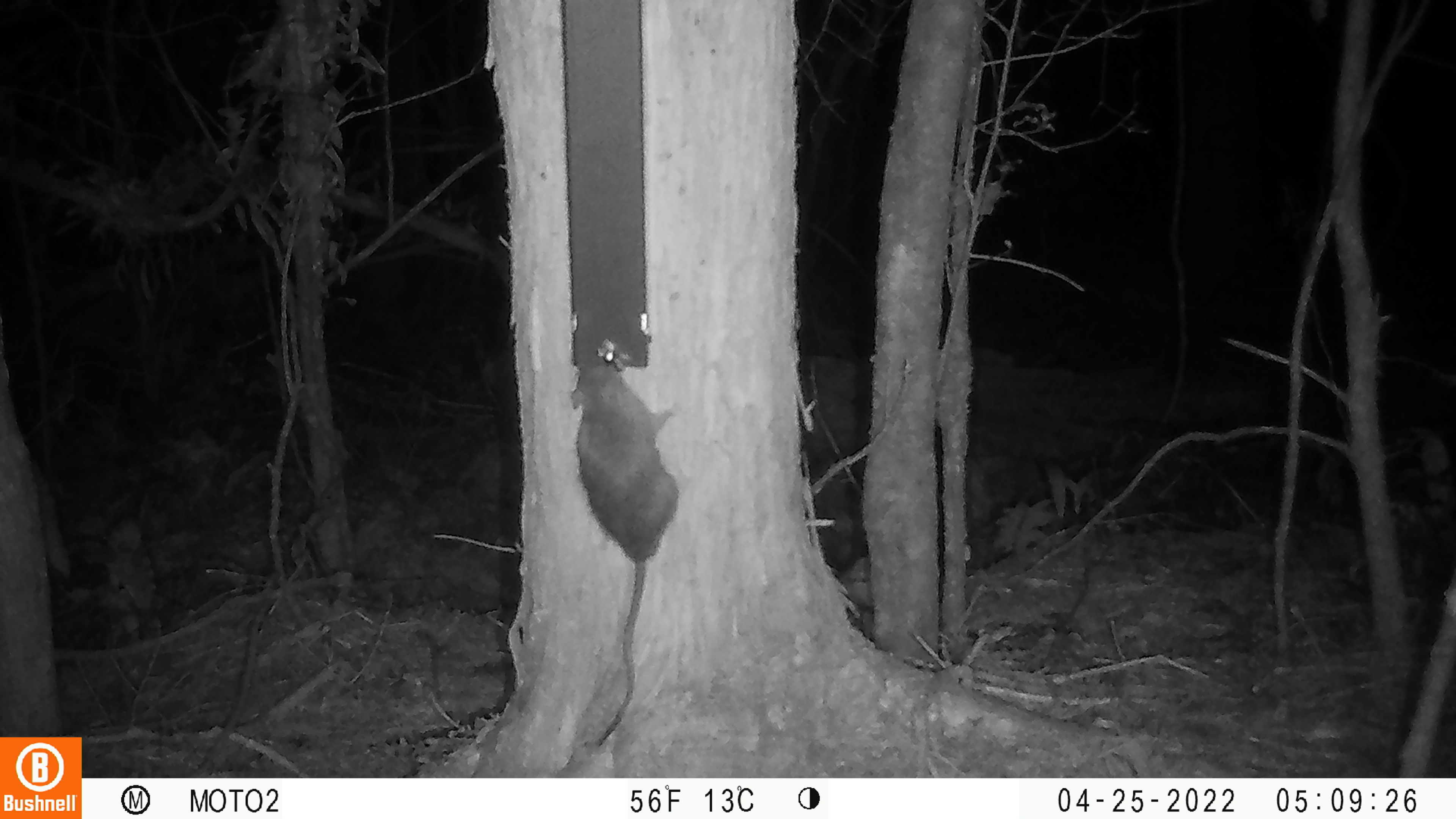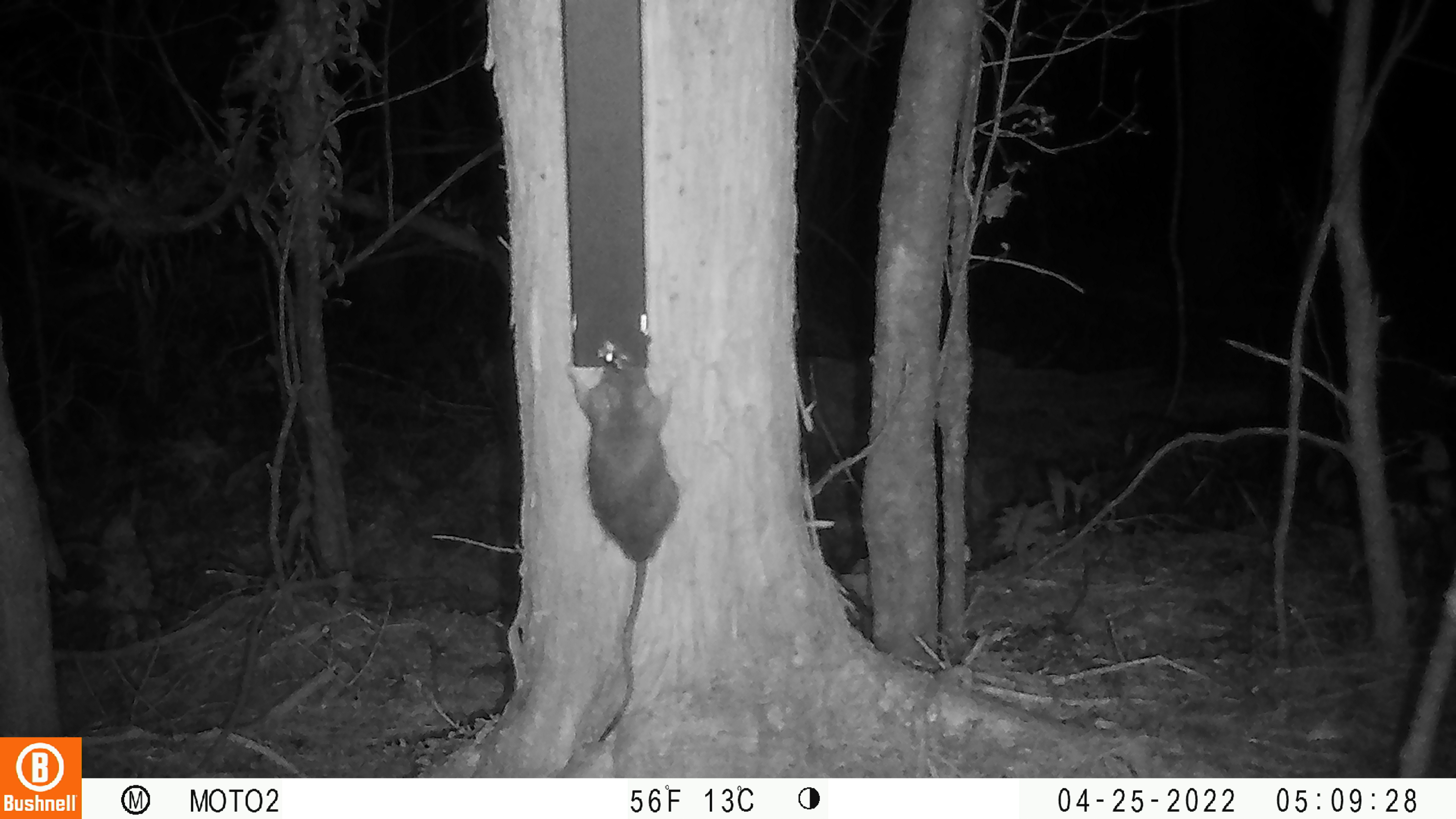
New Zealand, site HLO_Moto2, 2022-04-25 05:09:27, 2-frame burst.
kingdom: Animalia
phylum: Chordata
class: Mammalia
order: Rodentia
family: Muridae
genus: Rattus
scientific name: Rattus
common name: rat